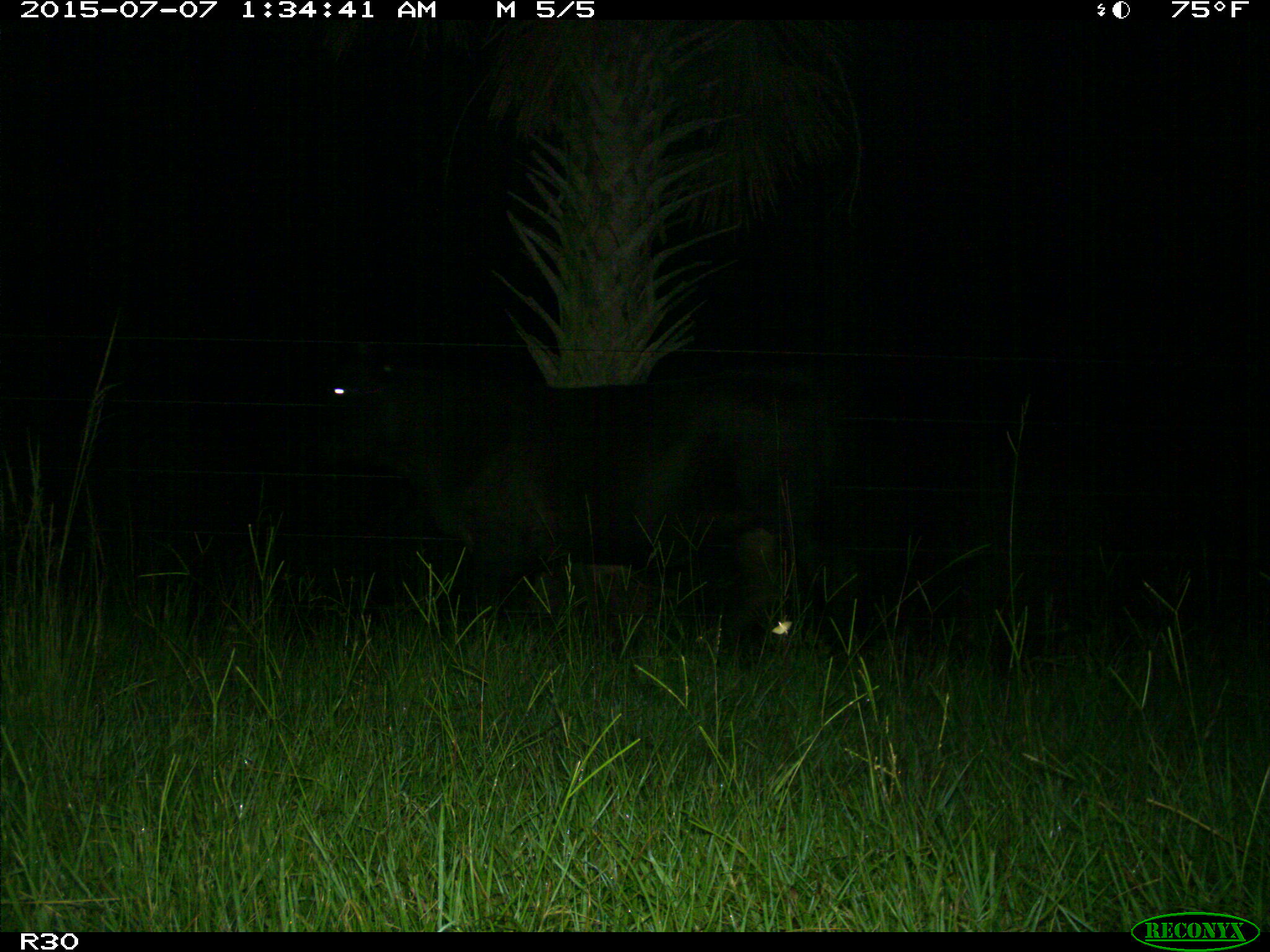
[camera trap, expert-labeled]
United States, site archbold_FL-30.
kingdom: Animalia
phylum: Chordata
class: Mammalia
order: Artiodactyla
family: Bovidae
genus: Bos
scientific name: Bos taurus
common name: domestic cow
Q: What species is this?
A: Bos taurus (domestic cow).